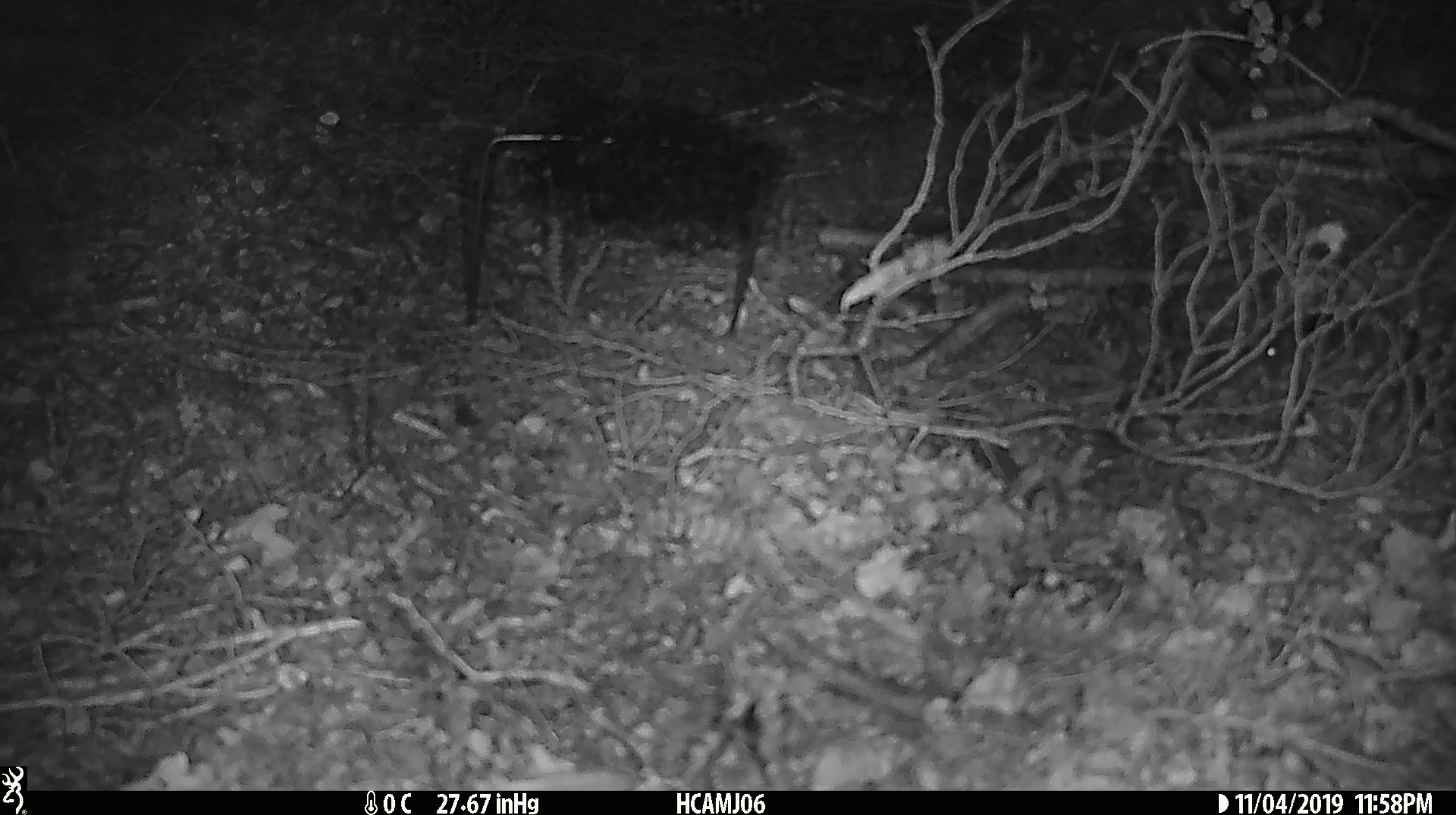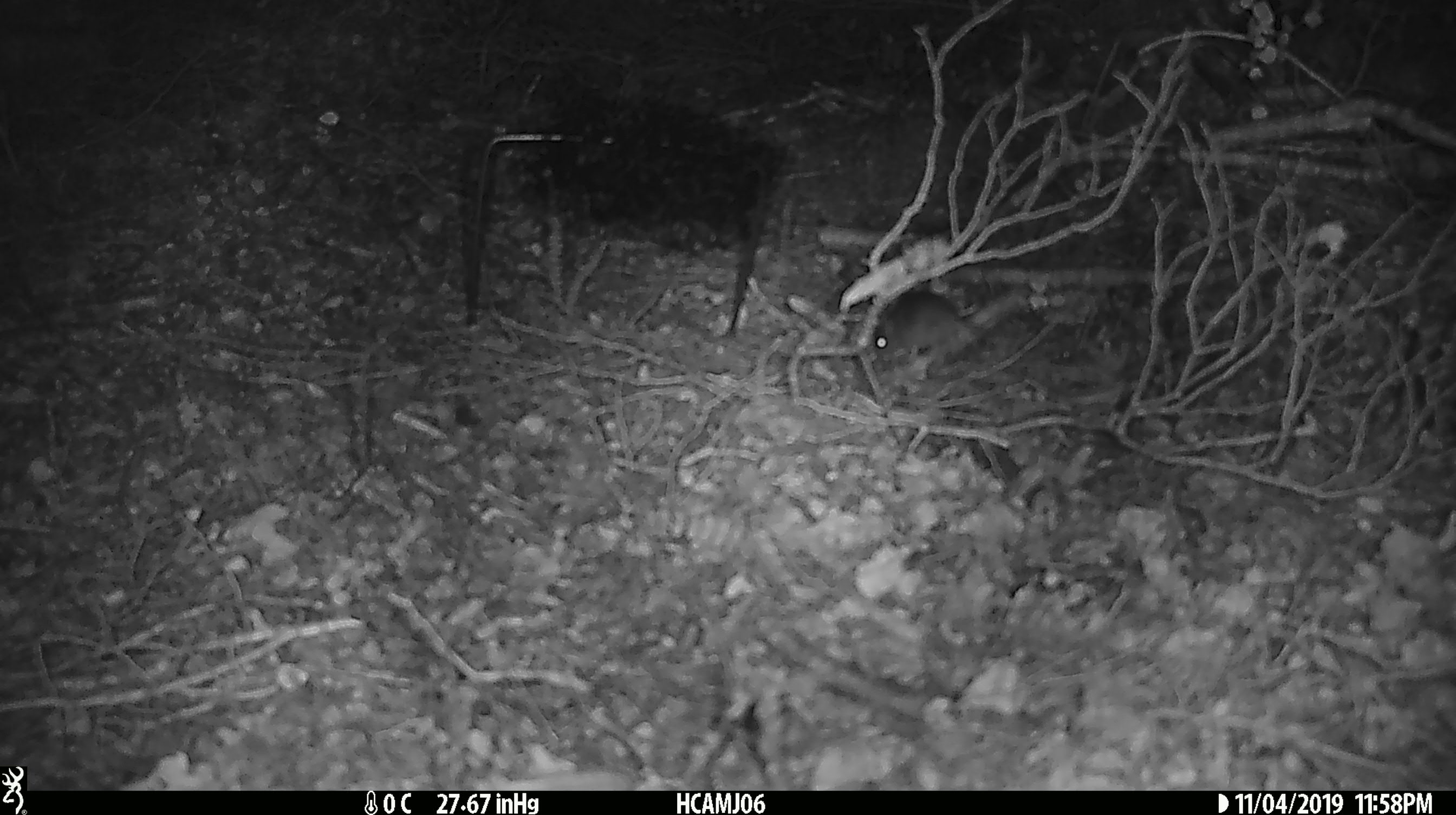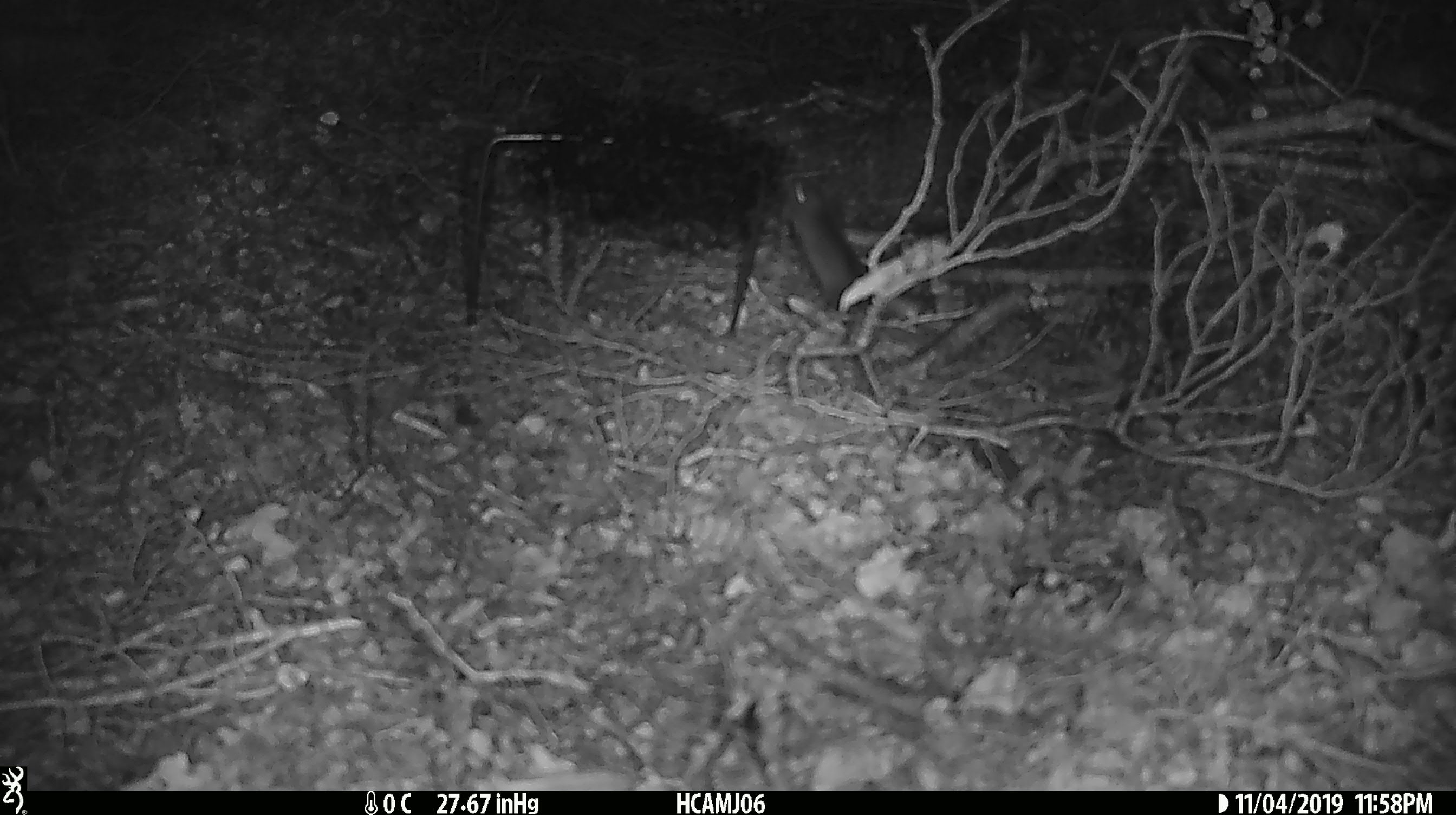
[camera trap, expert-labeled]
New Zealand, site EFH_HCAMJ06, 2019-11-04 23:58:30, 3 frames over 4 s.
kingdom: Animalia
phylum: Chordata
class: Mammalia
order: Rodentia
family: Muridae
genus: Mus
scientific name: Mus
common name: mouse